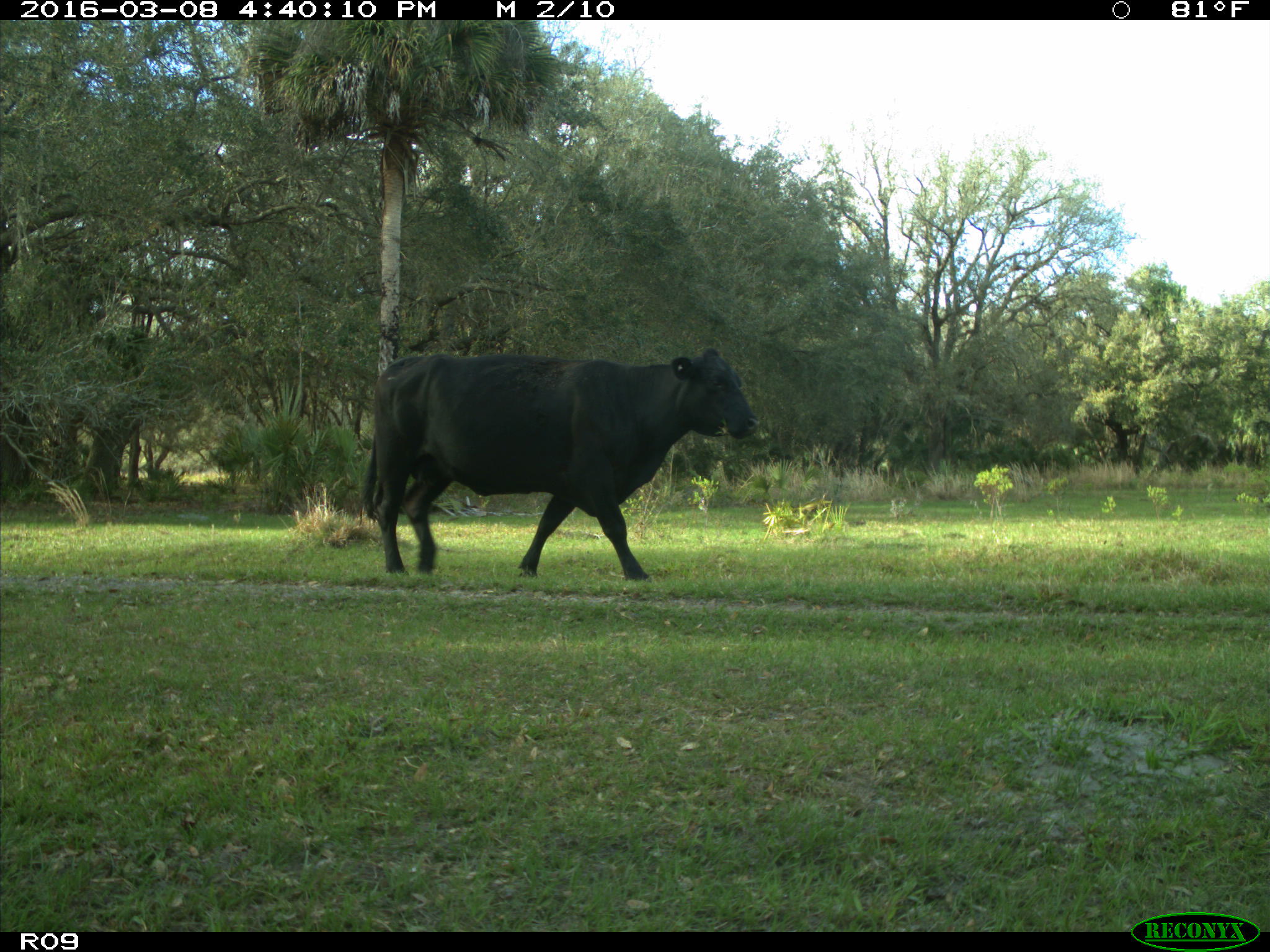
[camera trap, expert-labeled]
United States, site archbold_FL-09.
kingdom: Animalia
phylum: Chordata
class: Mammalia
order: Artiodactyla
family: Bovidae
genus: Bos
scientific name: Bos taurus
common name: domestic cow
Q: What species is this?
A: Bos taurus (domestic cow).